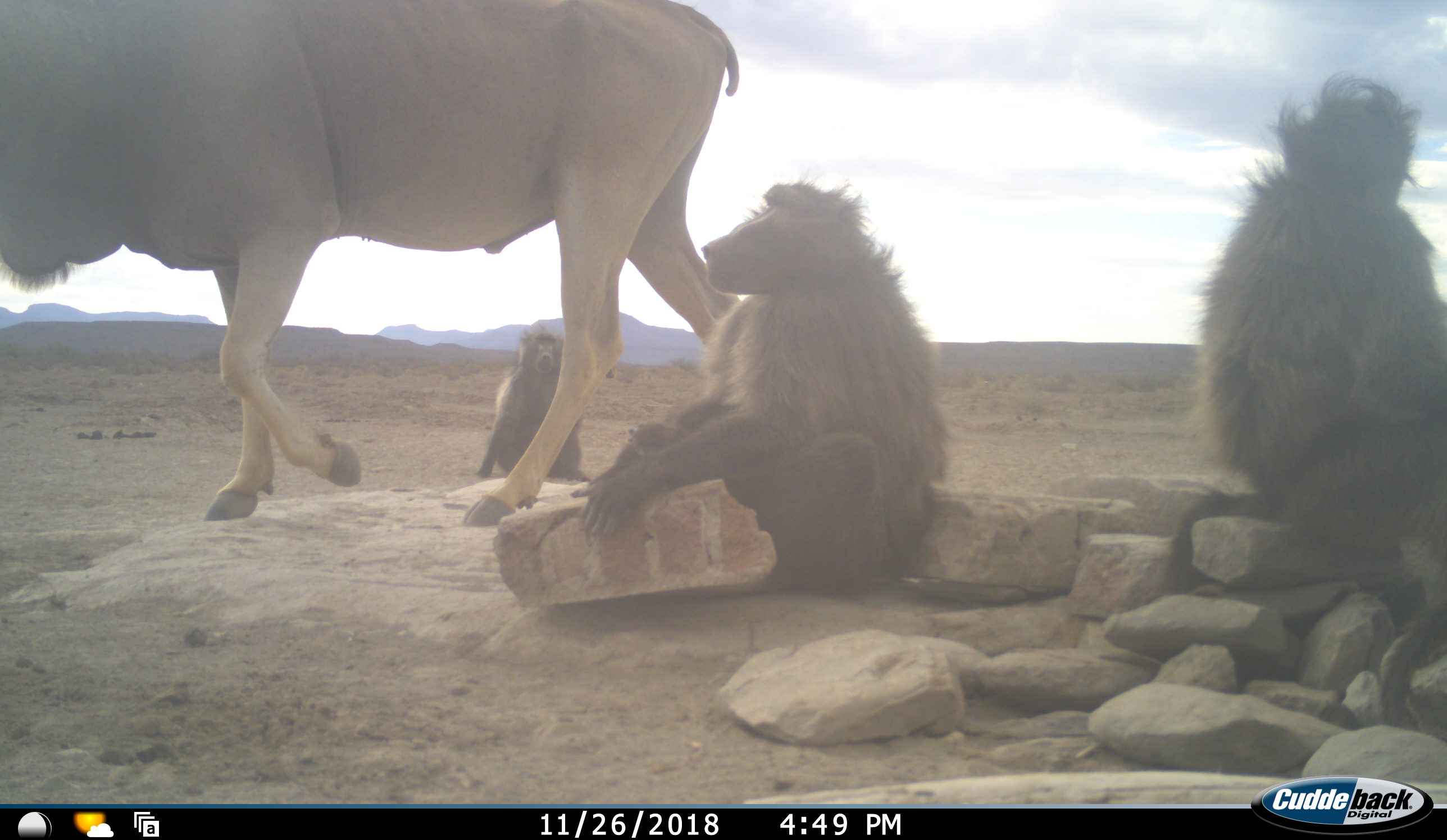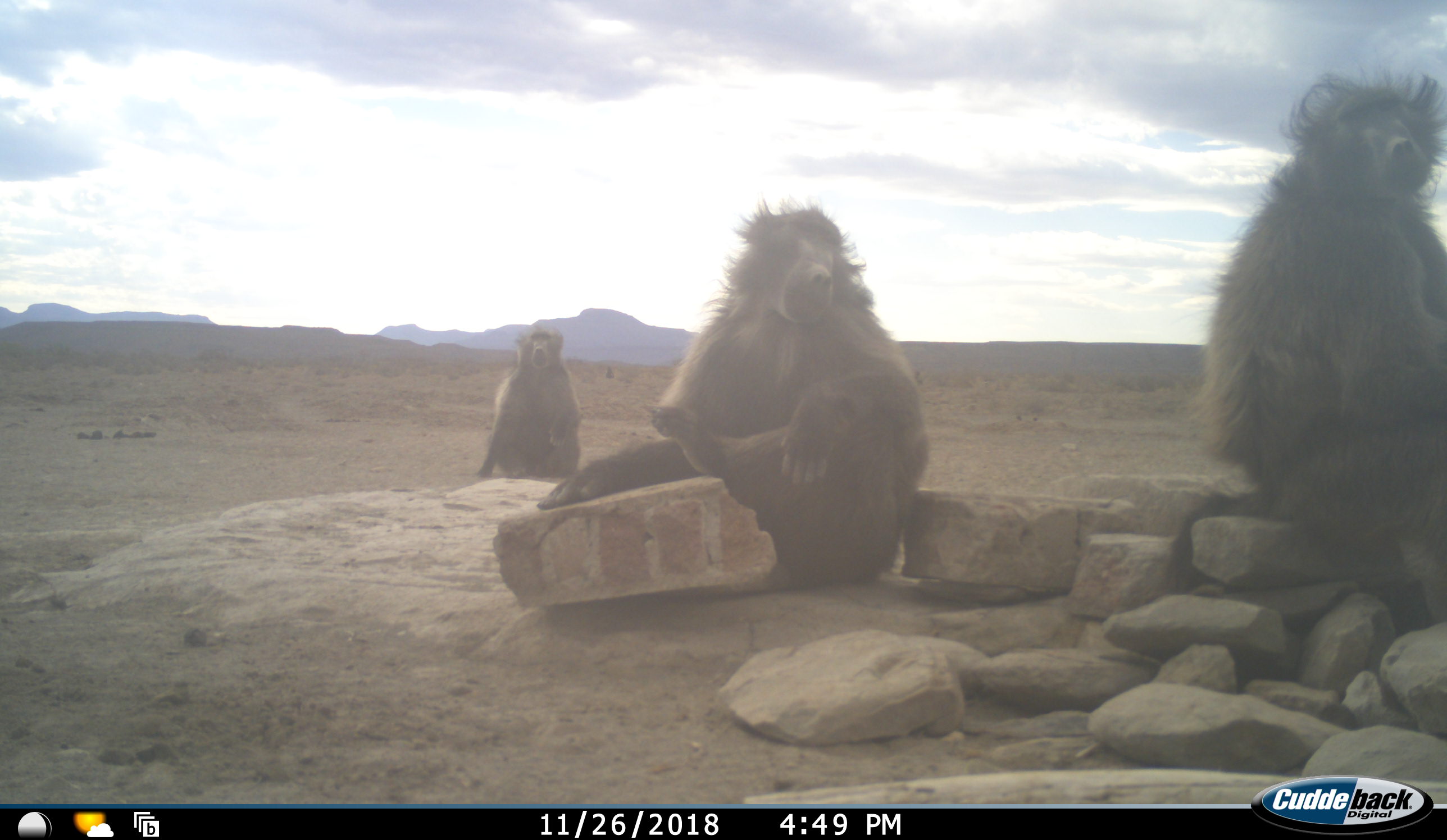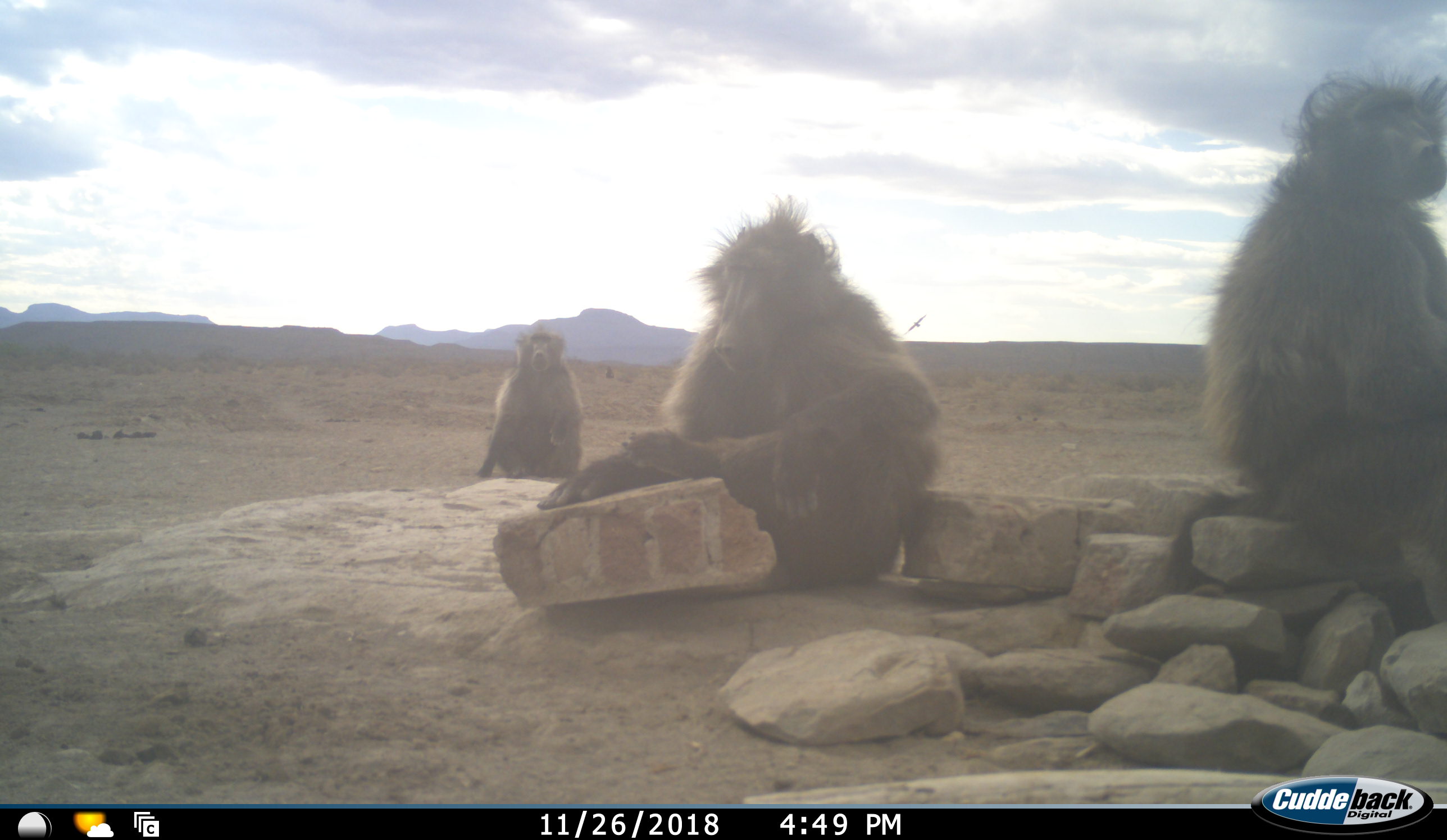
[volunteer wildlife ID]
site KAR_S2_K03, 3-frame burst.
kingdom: Animalia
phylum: Chordata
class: Mammalia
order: Primates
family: Cercopithecidae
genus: Papio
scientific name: Papio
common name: baboon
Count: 3.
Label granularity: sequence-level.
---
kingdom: Animalia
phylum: Chordata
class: Mammalia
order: Artiodactyla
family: Bovidae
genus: Tragelaphus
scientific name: Tragelaphus oryx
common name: eland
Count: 1.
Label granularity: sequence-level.